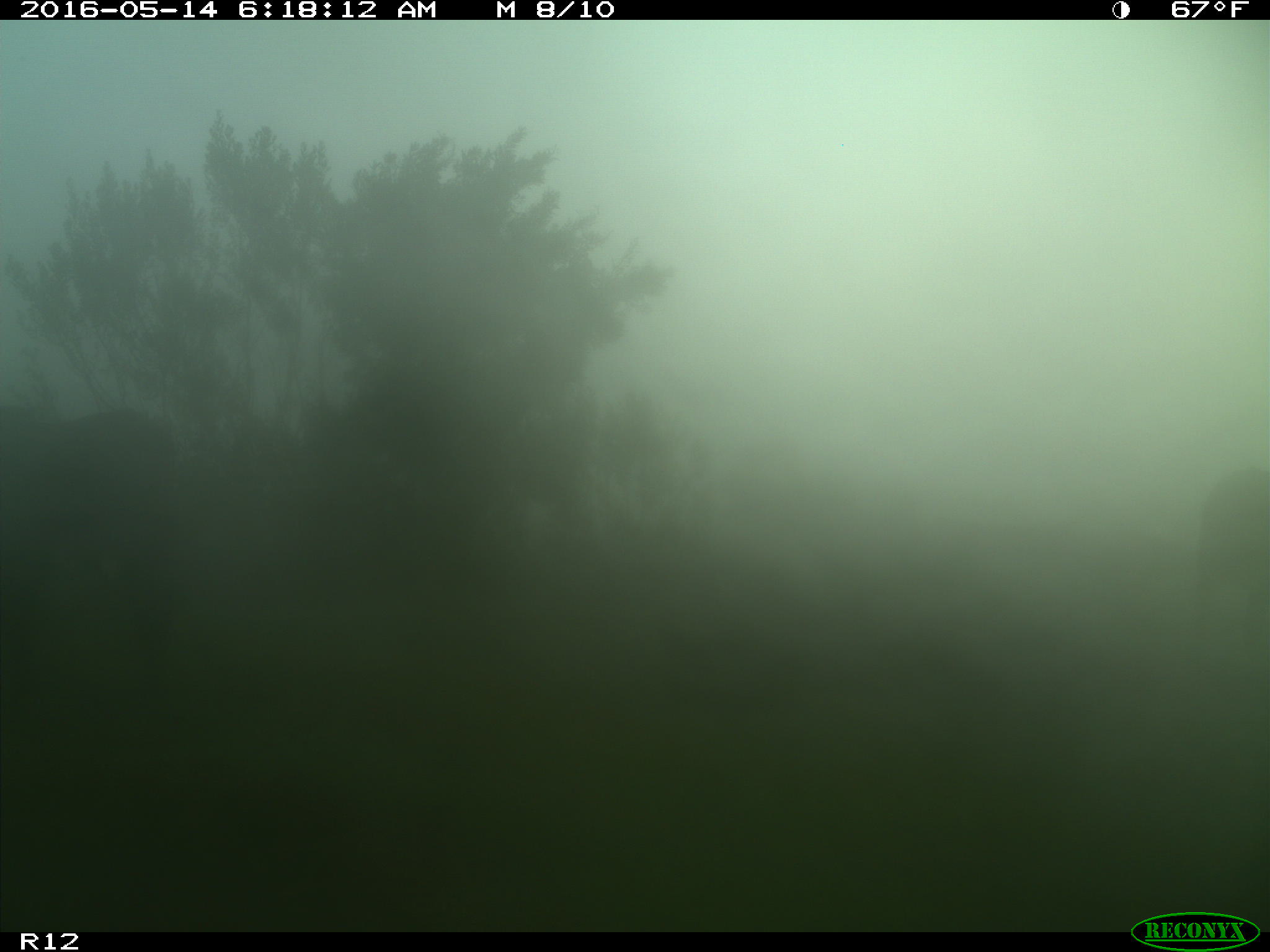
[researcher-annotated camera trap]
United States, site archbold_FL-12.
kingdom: Animalia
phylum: Chordata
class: Mammalia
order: Artiodactyla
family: Bovidae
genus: Bos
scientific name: Bos taurus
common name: domestic cow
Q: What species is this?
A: Bos taurus (domestic cow).